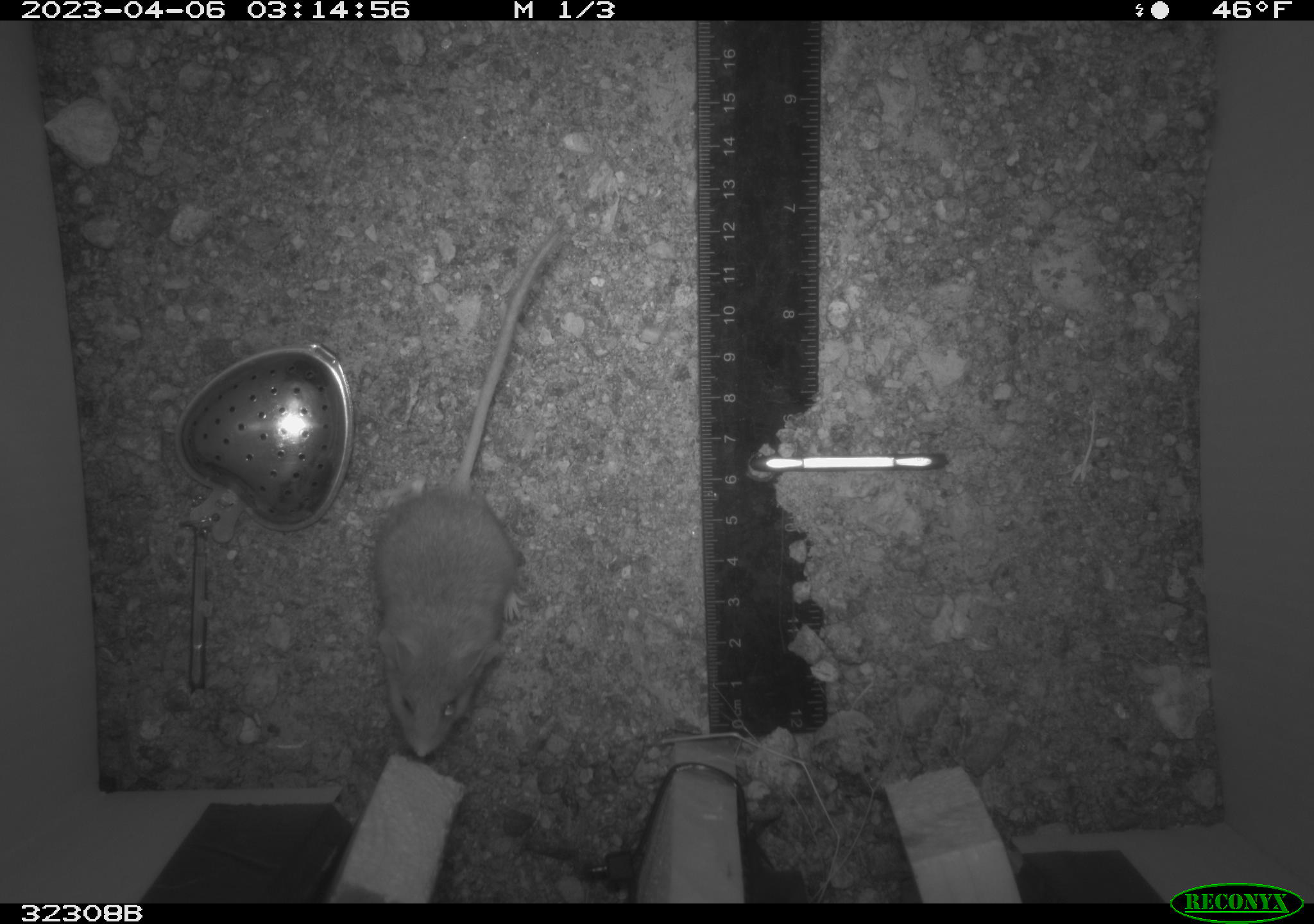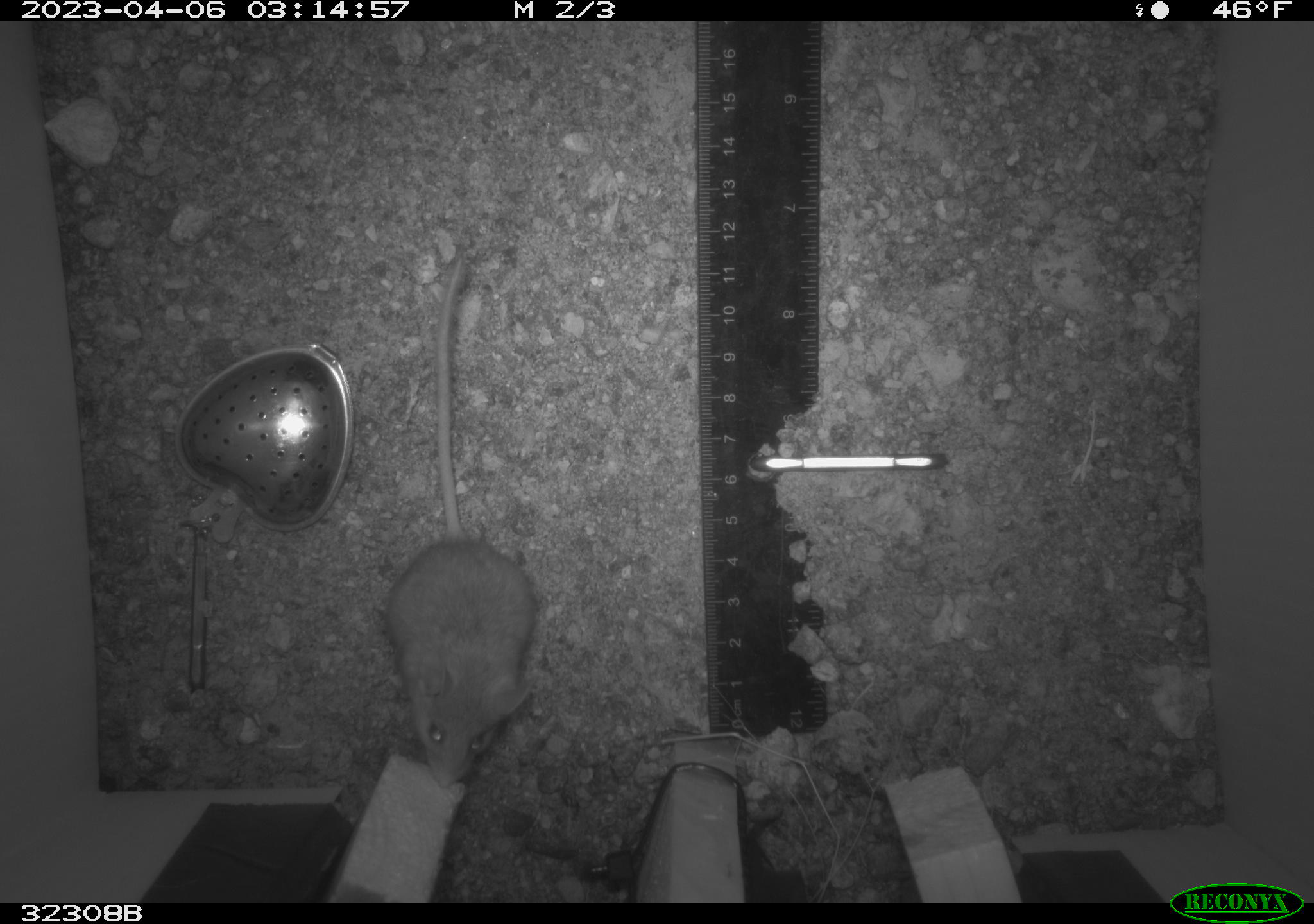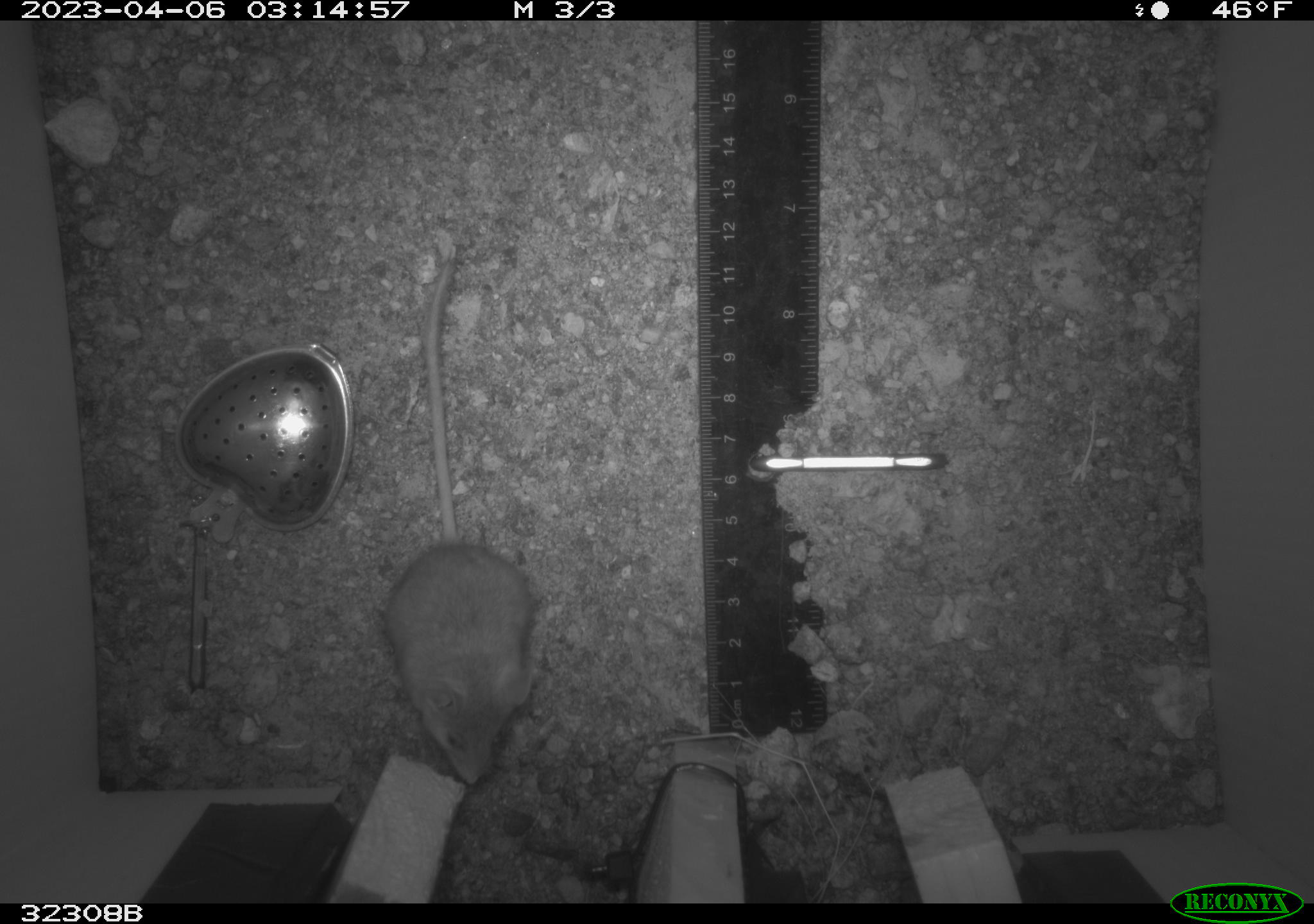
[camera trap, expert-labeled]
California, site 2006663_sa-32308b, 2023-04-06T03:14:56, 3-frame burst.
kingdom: Animalia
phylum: Chordata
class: Mammalia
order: Rodentia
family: Cricetidae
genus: Peromyscus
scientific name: Peromyscus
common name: deer mice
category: peromyscus species